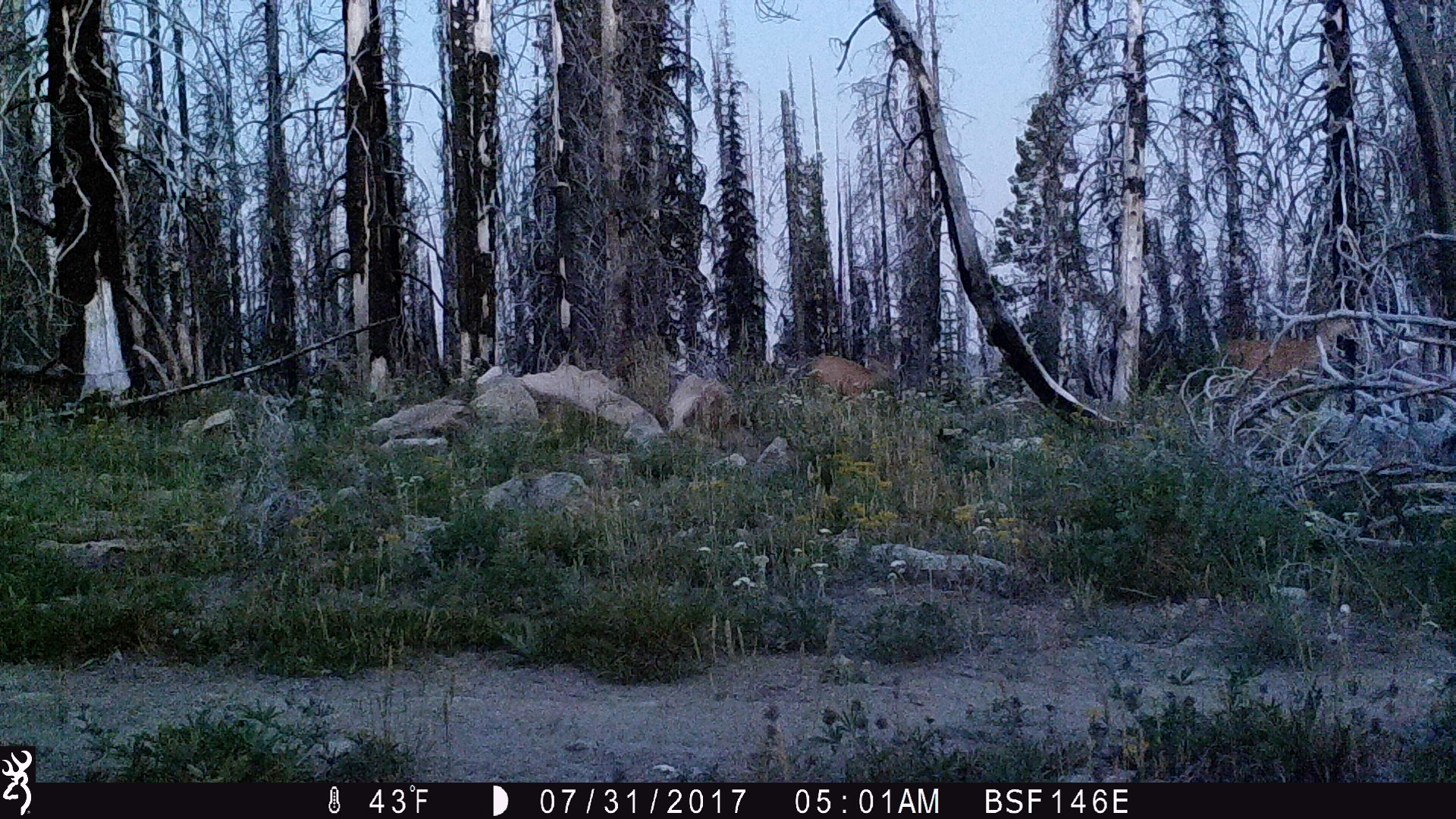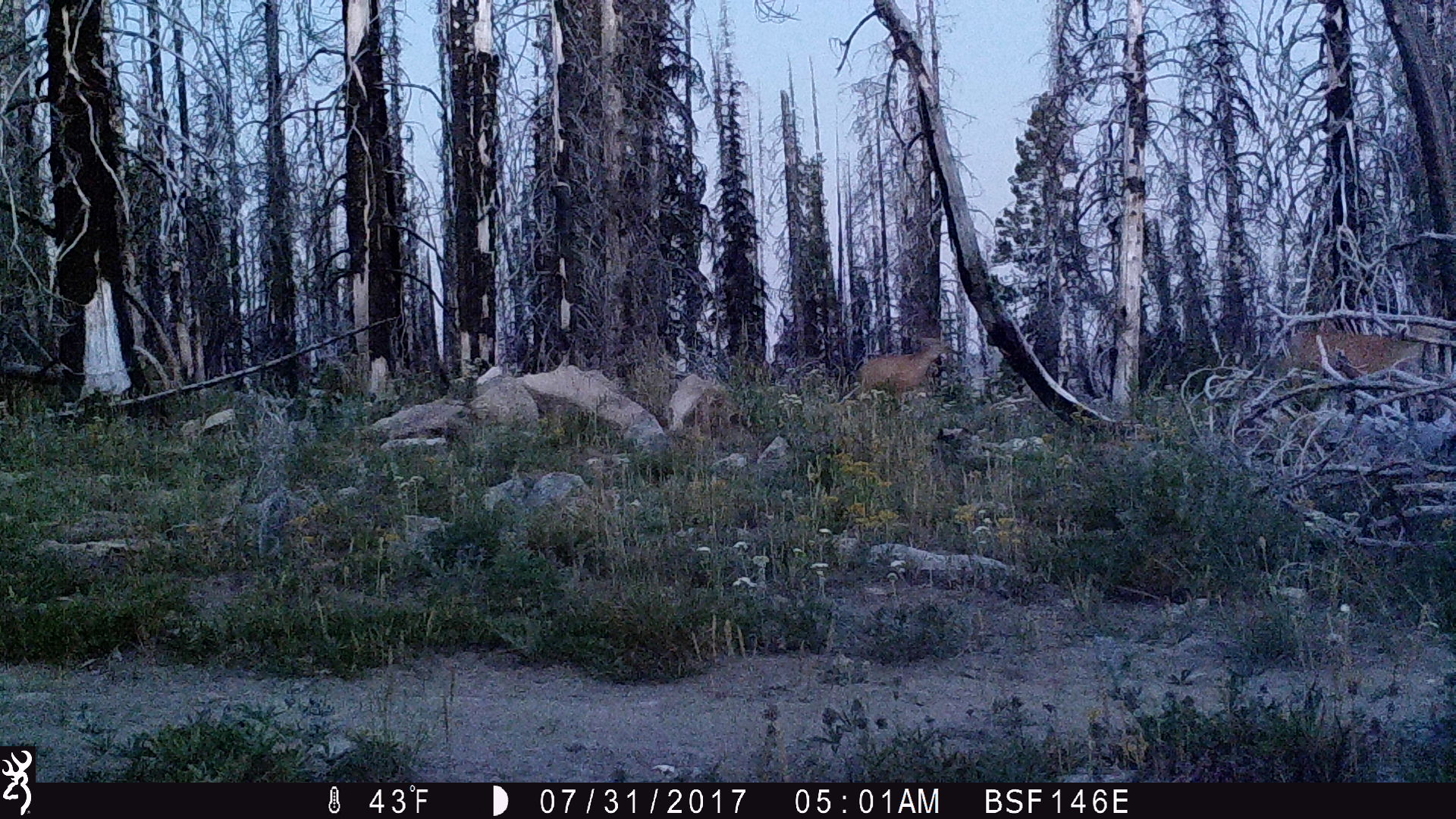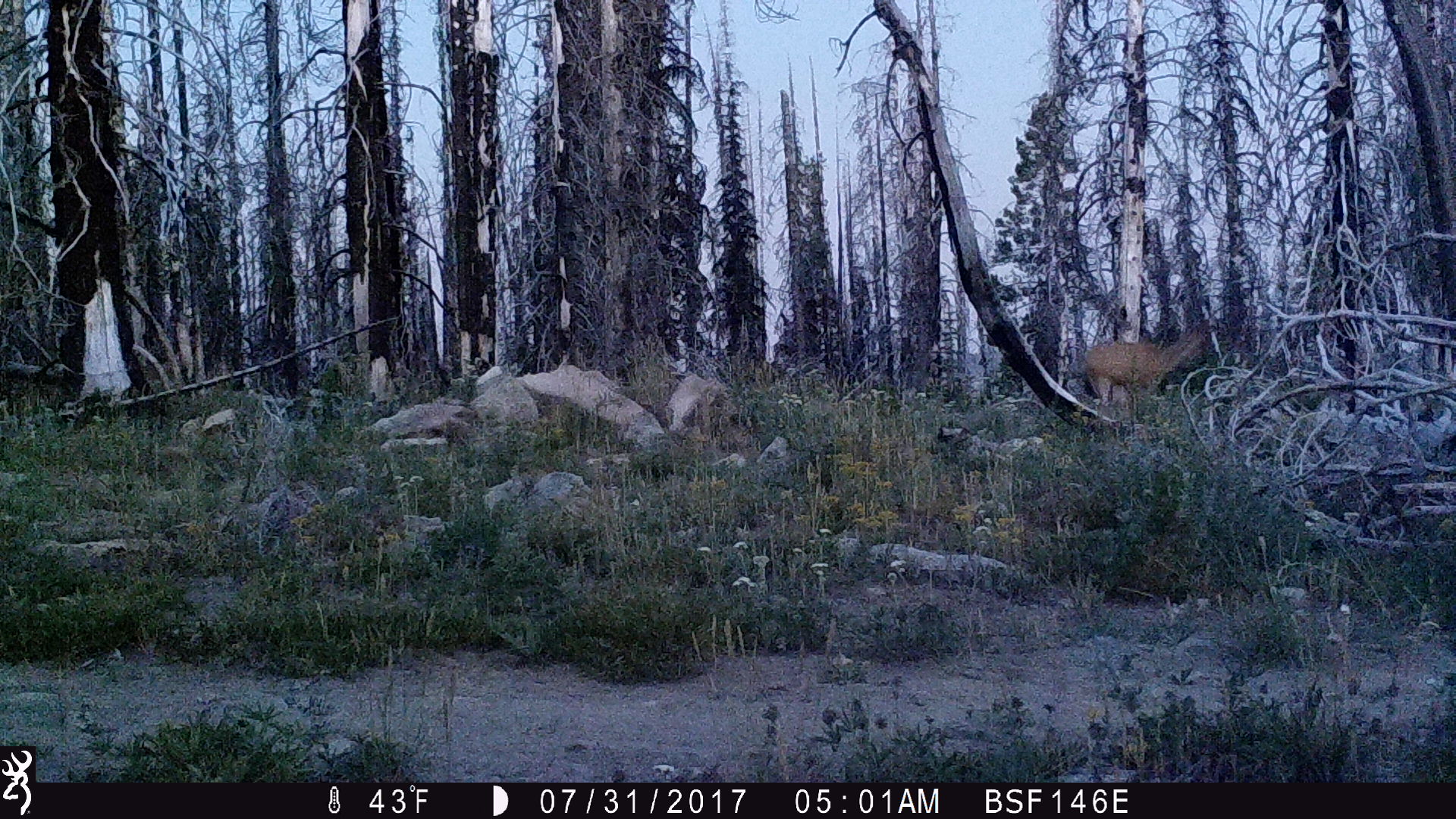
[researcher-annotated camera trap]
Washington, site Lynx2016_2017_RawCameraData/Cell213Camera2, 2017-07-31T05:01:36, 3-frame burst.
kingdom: Animalia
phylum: Chordata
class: Mammalia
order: Artiodactyla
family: Cervidae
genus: Odocoileus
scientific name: Odocoileus hemionus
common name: mule deer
Odocoileus hemionus (mule deer). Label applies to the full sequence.